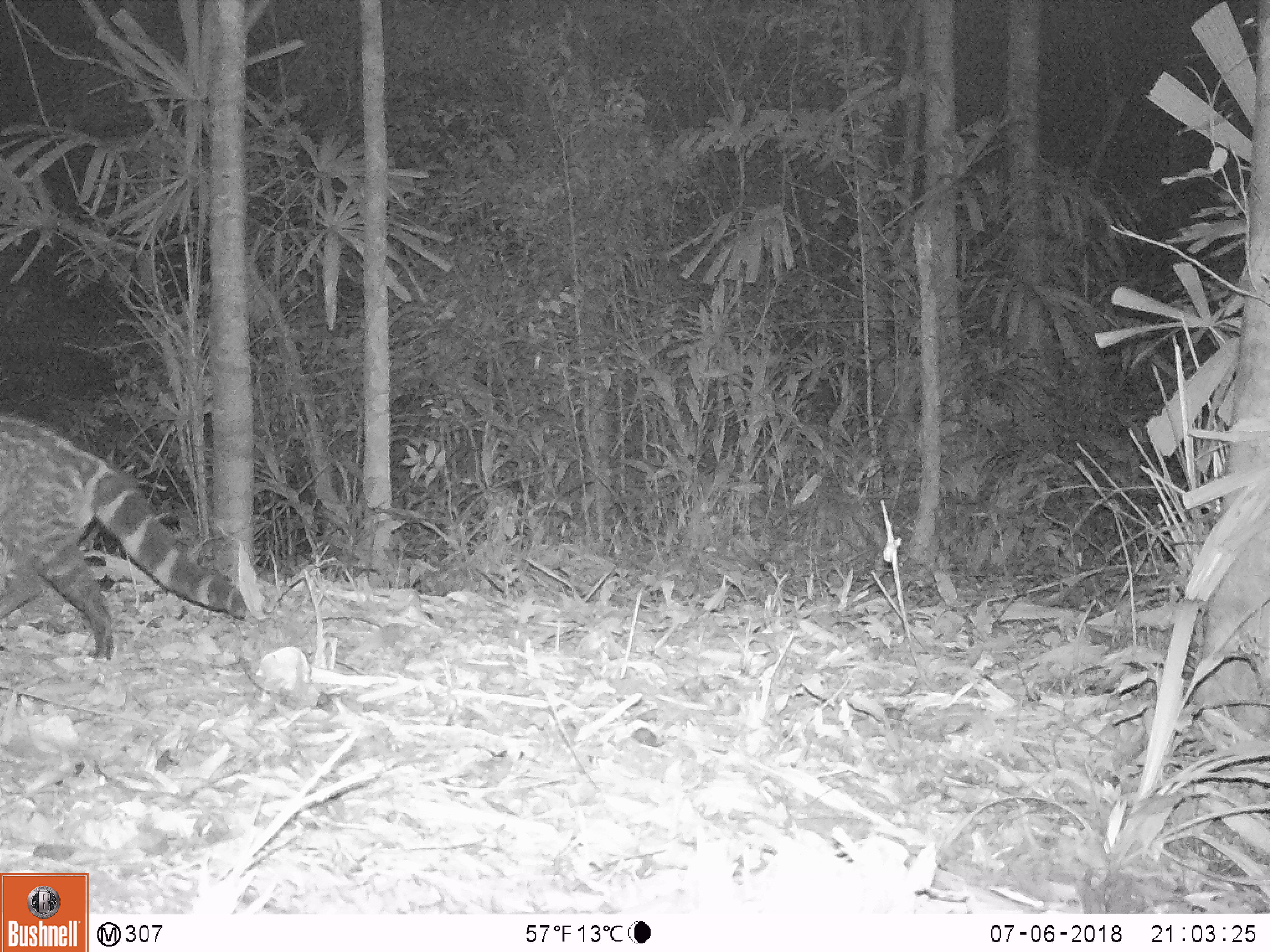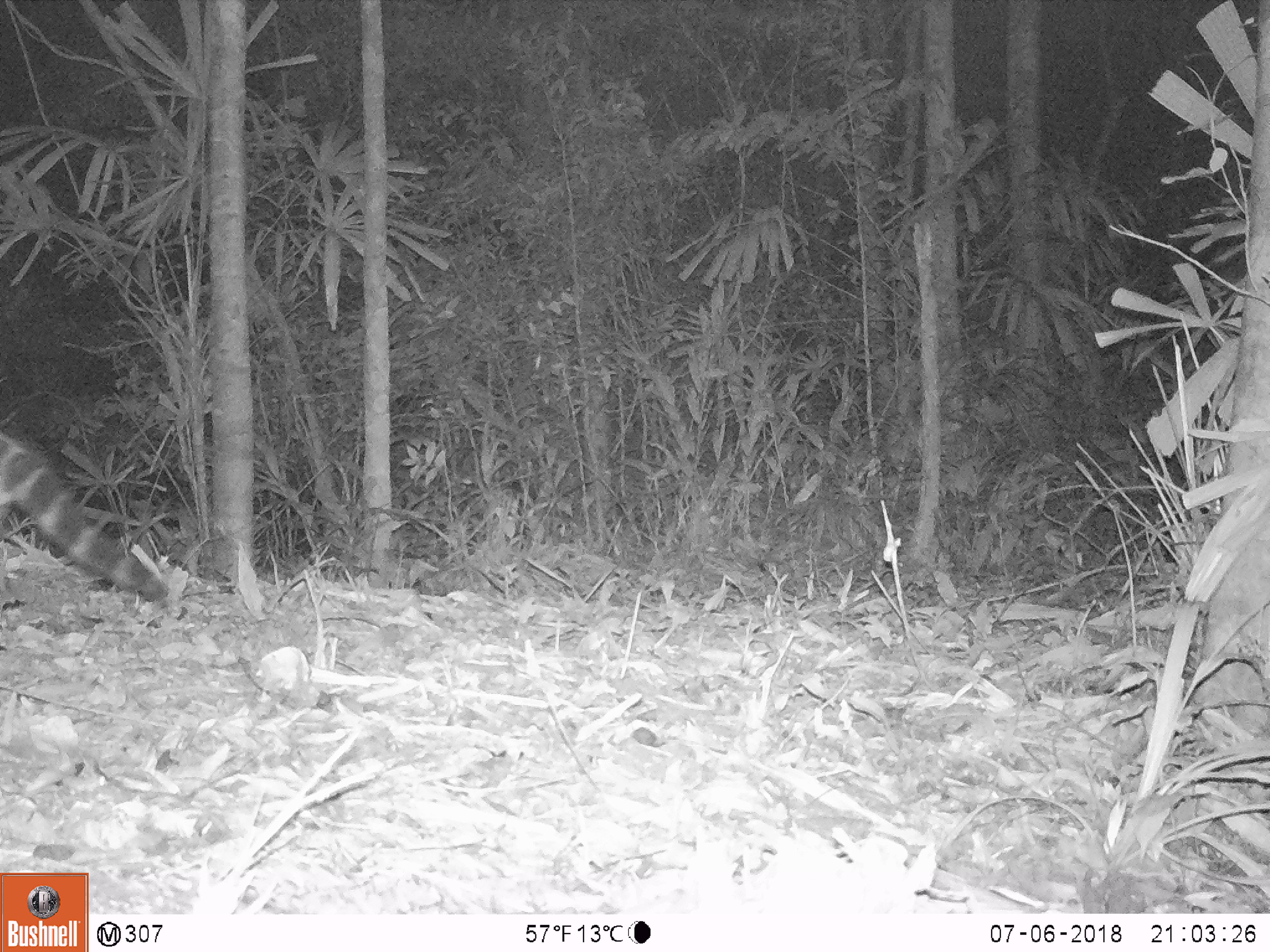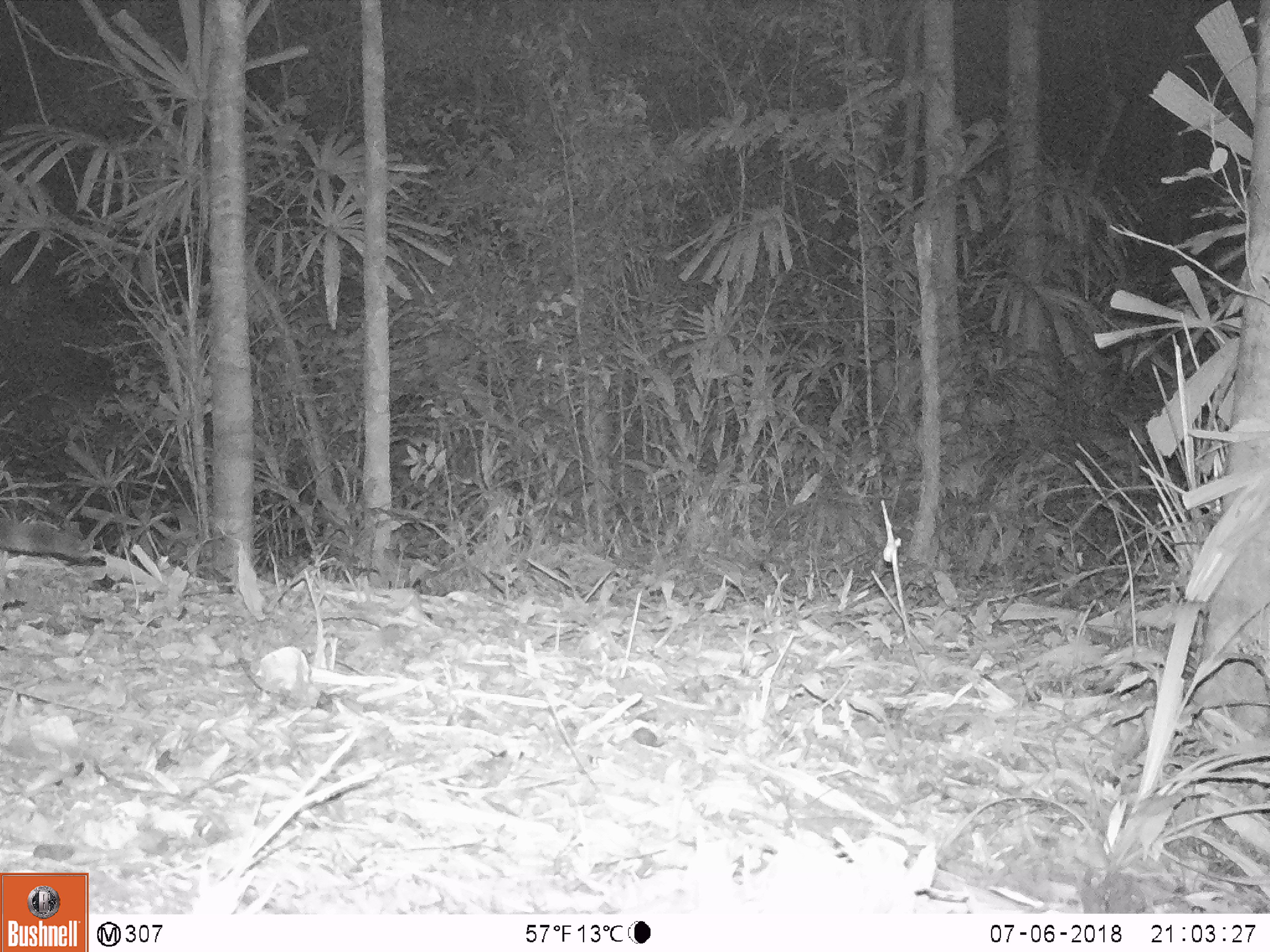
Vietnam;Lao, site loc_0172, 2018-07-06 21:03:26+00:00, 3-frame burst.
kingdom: Animalia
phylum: Chordata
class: Mammalia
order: Carnivora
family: Viverridae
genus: Viverra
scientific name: Viverra zibetha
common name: large indian civet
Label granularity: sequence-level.